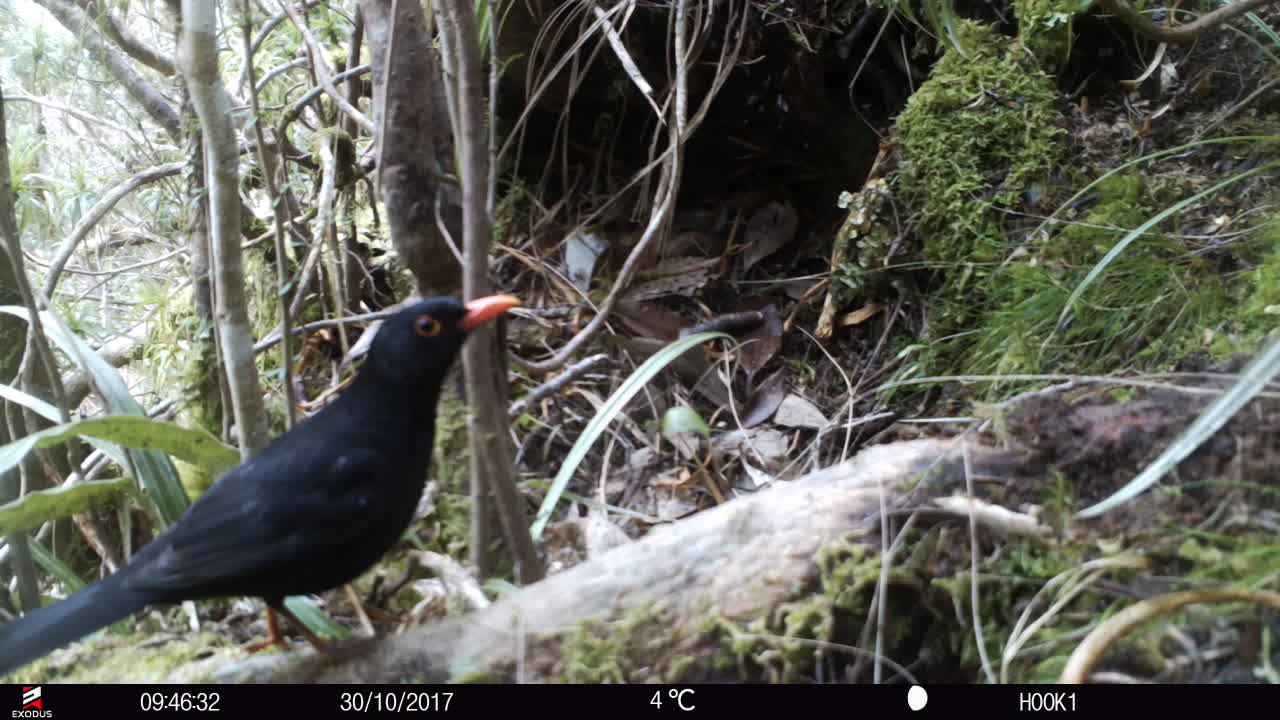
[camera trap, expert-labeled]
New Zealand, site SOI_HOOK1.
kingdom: Animalia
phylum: Chordata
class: Aves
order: Passeriformes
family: Turdidae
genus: Turdus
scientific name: Turdus merula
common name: eurasian blackbird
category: blackbird